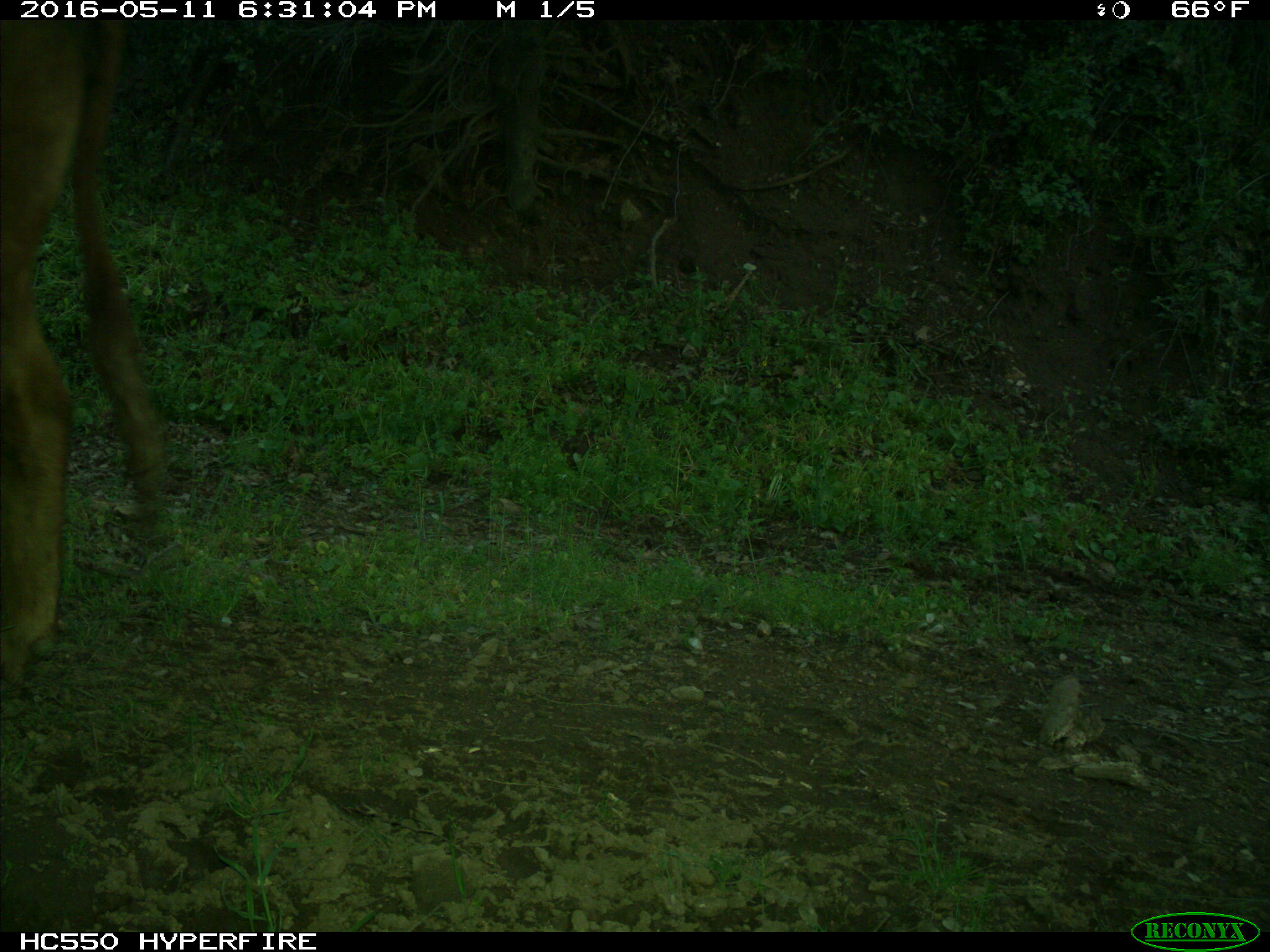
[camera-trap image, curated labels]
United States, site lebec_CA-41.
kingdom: Animalia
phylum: Chordata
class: Mammalia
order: Artiodactyla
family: Bovidae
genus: Bos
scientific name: Bos taurus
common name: domestic cow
Bos taurus (domestic cow).